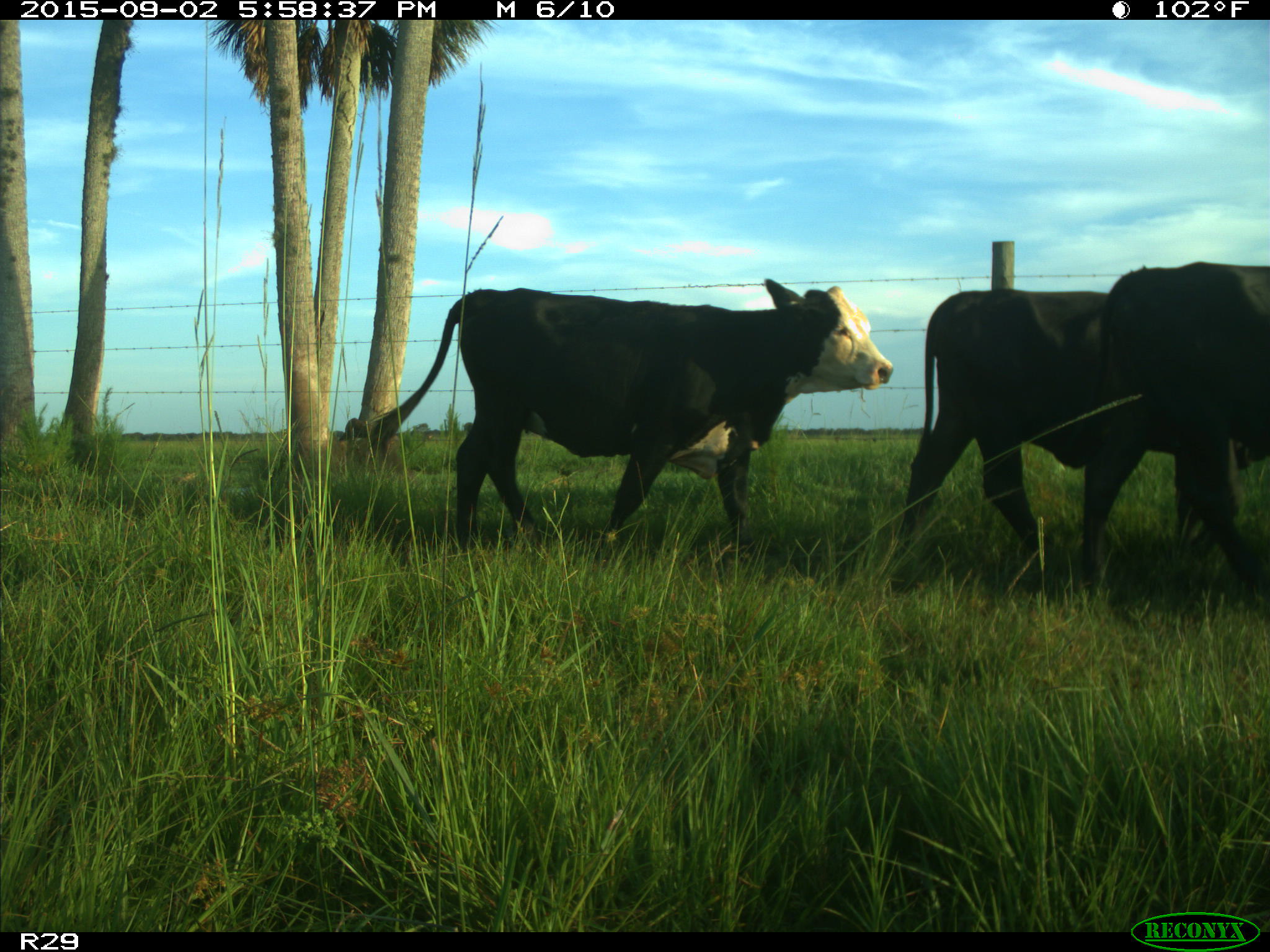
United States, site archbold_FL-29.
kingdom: Animalia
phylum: Chordata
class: Mammalia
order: Artiodactyla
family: Bovidae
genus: Bos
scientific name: Bos taurus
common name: domestic cow